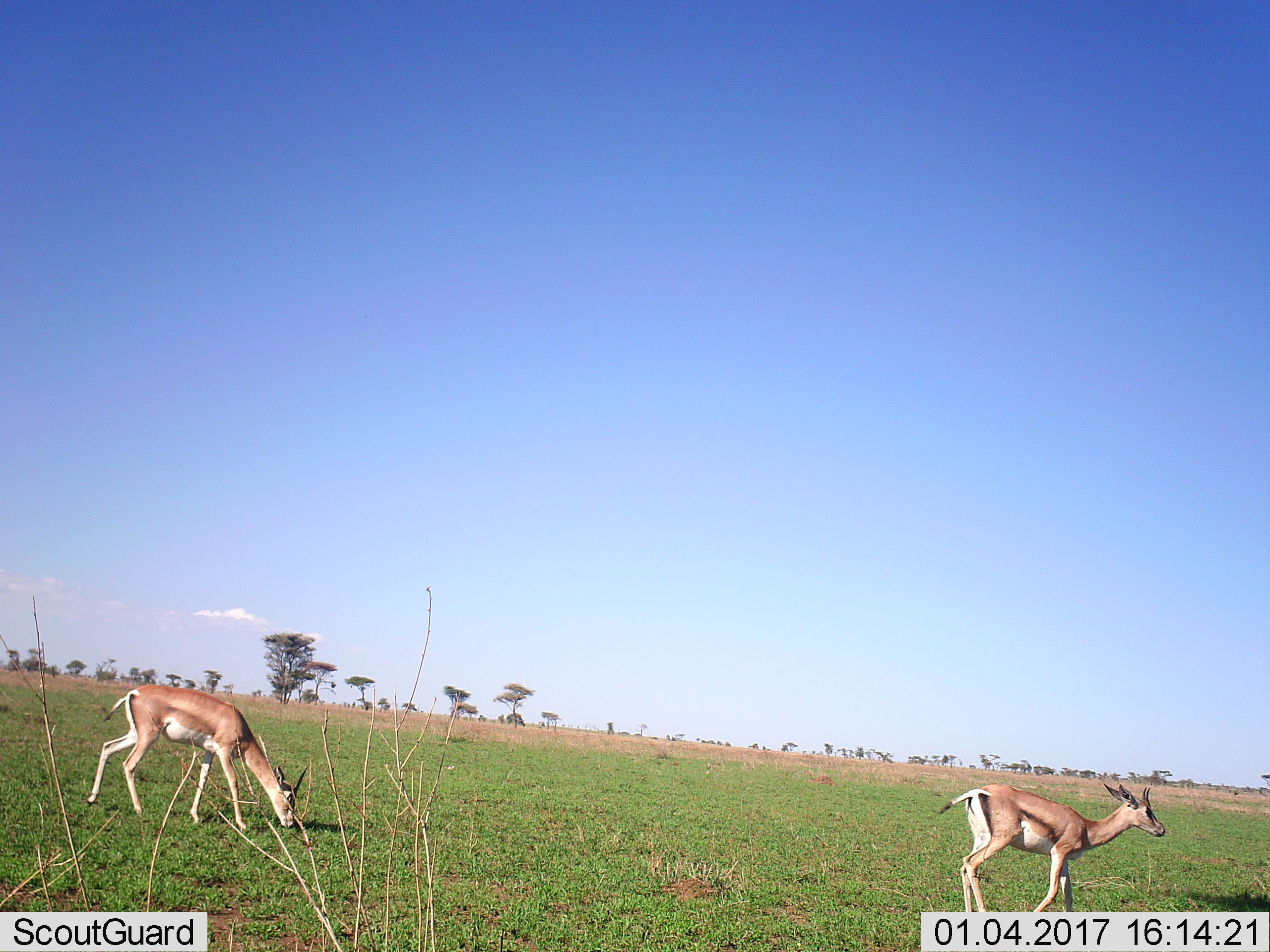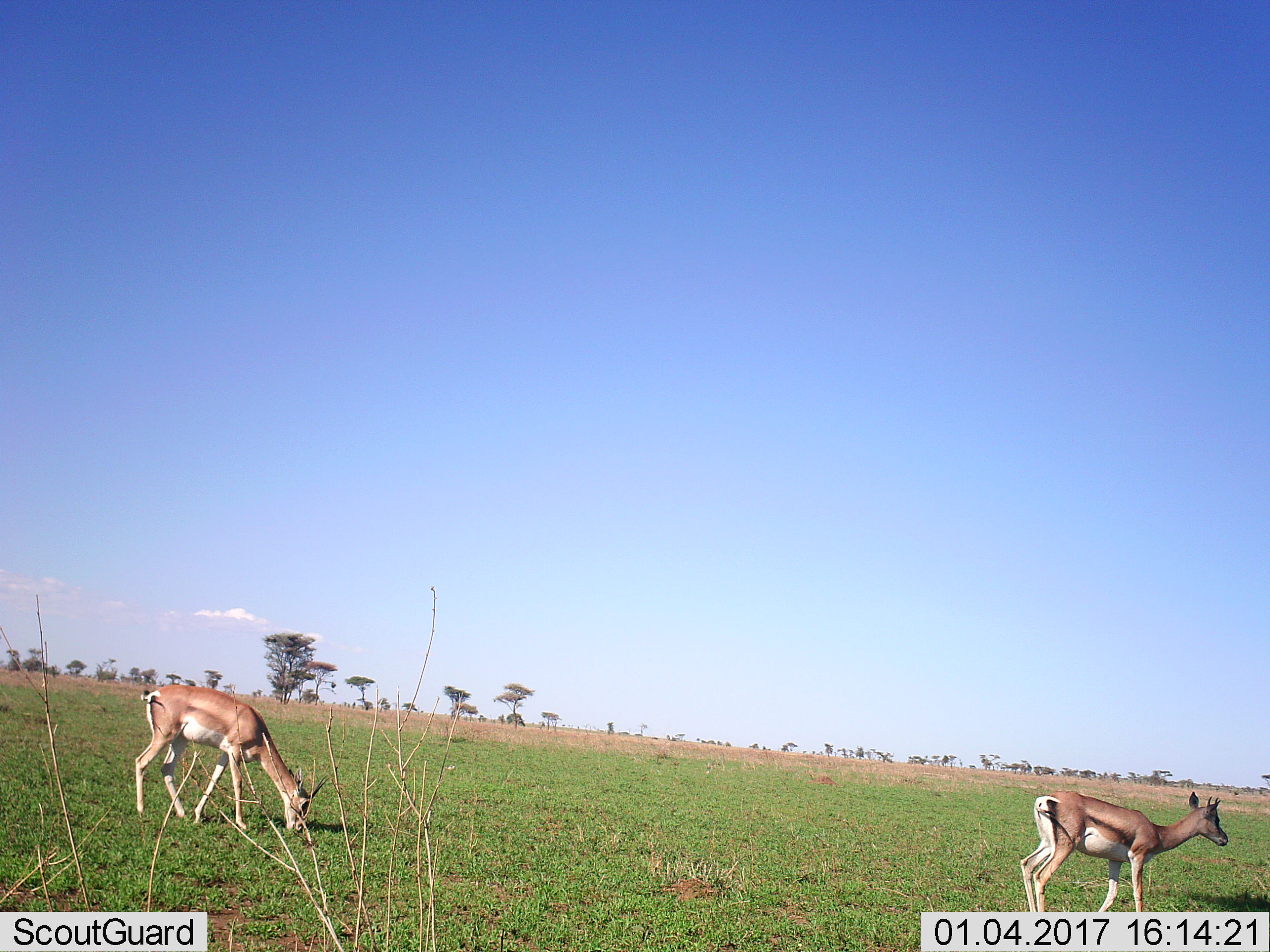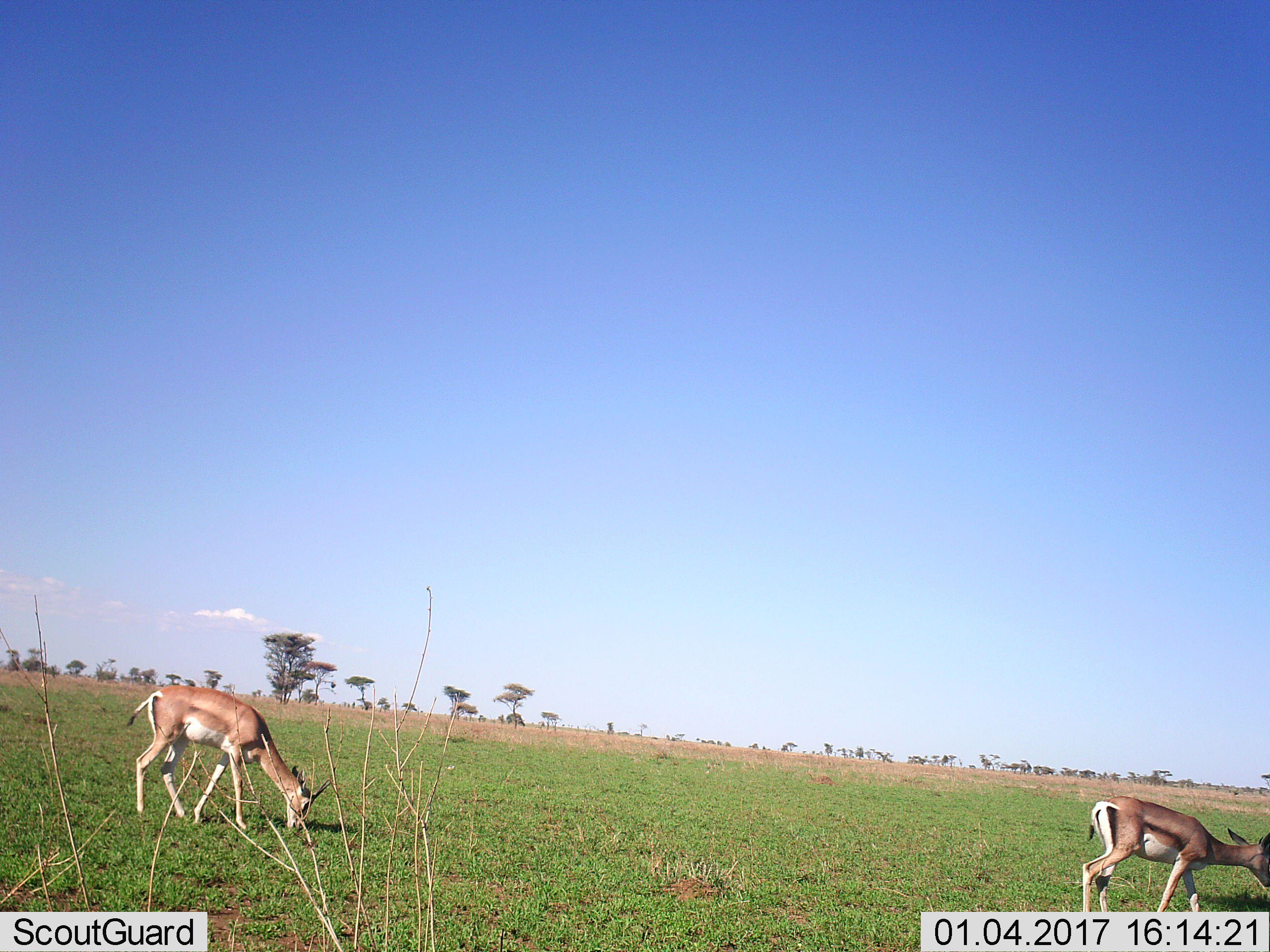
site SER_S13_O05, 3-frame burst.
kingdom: Animalia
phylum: Chordata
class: Mammalia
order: Artiodactyla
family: Bovidae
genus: Nanger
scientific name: Nanger granti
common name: grant's gazelle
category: gazellegrants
Gazellegrants (grant's gazelle) (Nanger granti), count 2. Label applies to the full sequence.